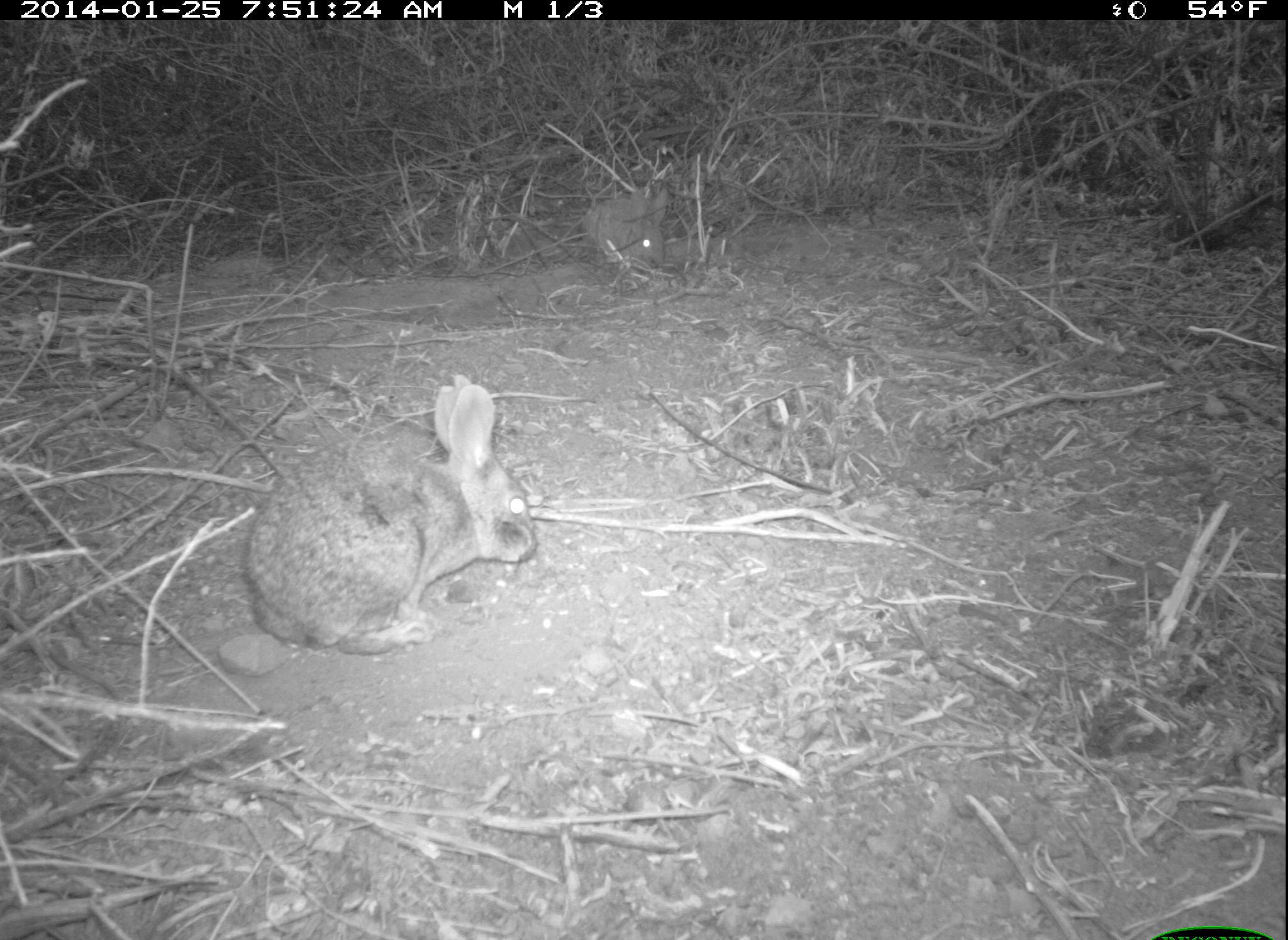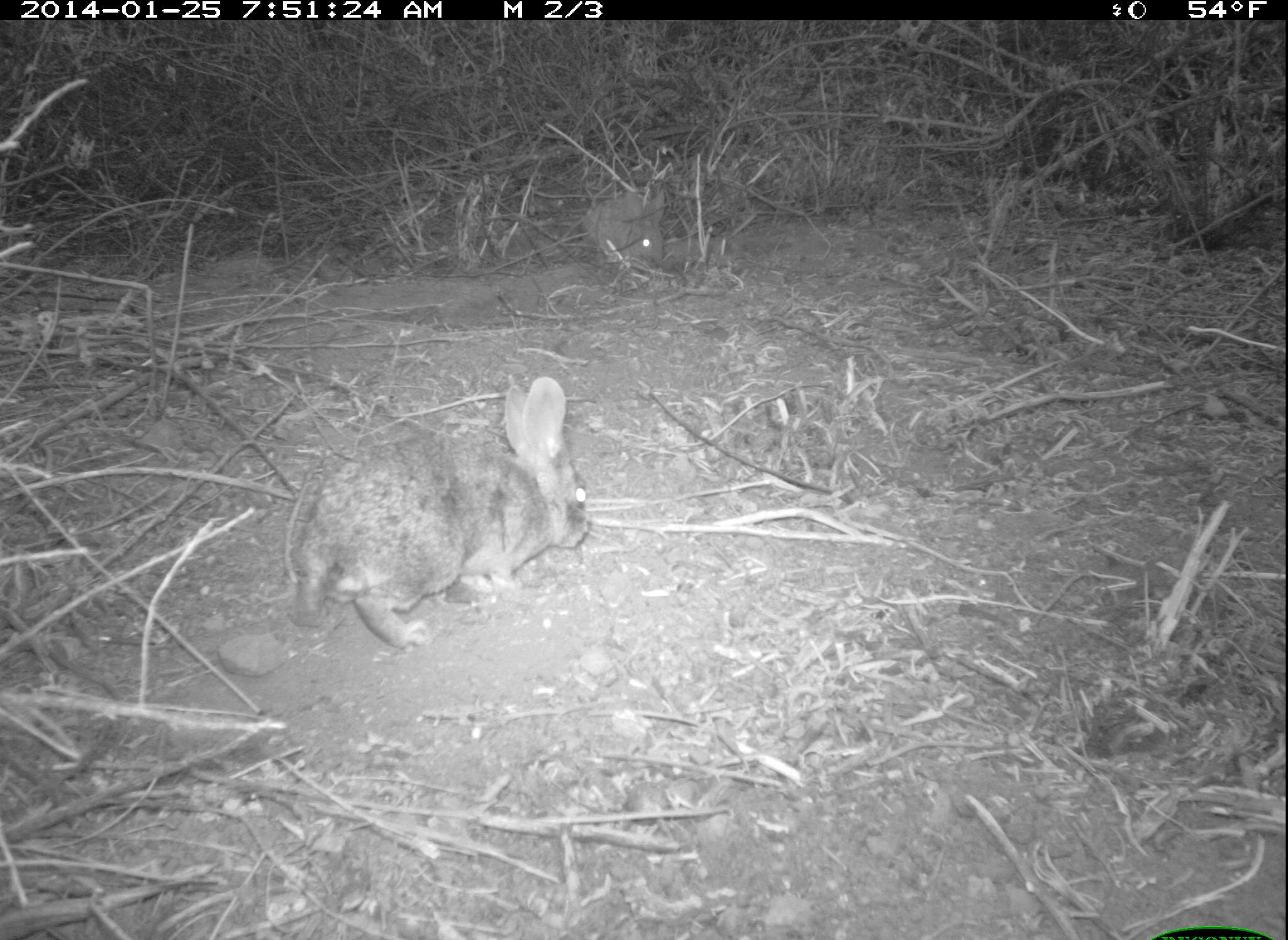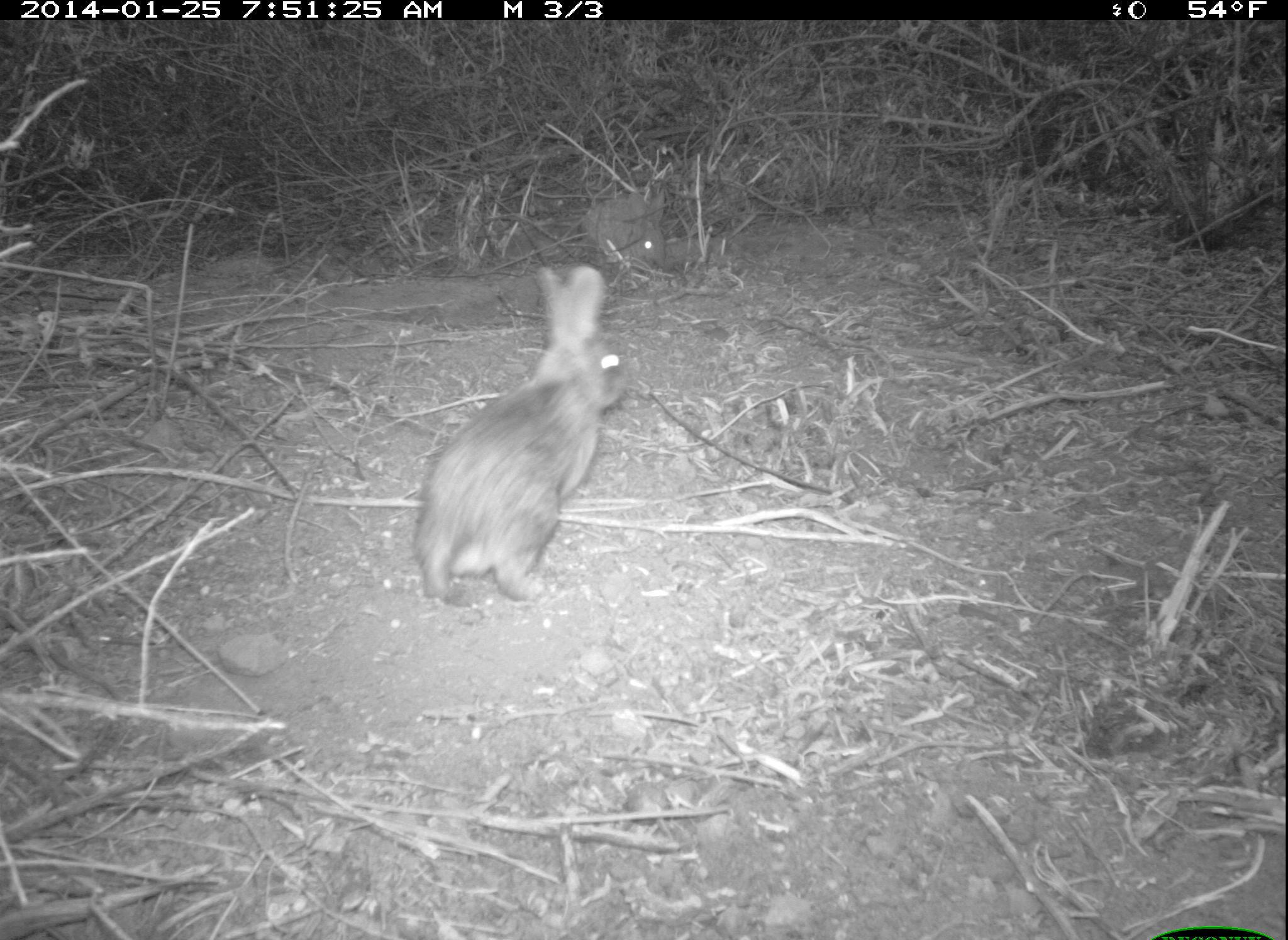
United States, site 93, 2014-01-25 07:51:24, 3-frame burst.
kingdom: Animalia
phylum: Chordata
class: Mammalia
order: Lagomorpha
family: Leporidae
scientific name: Leporidae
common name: rabbits and hares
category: rabbit